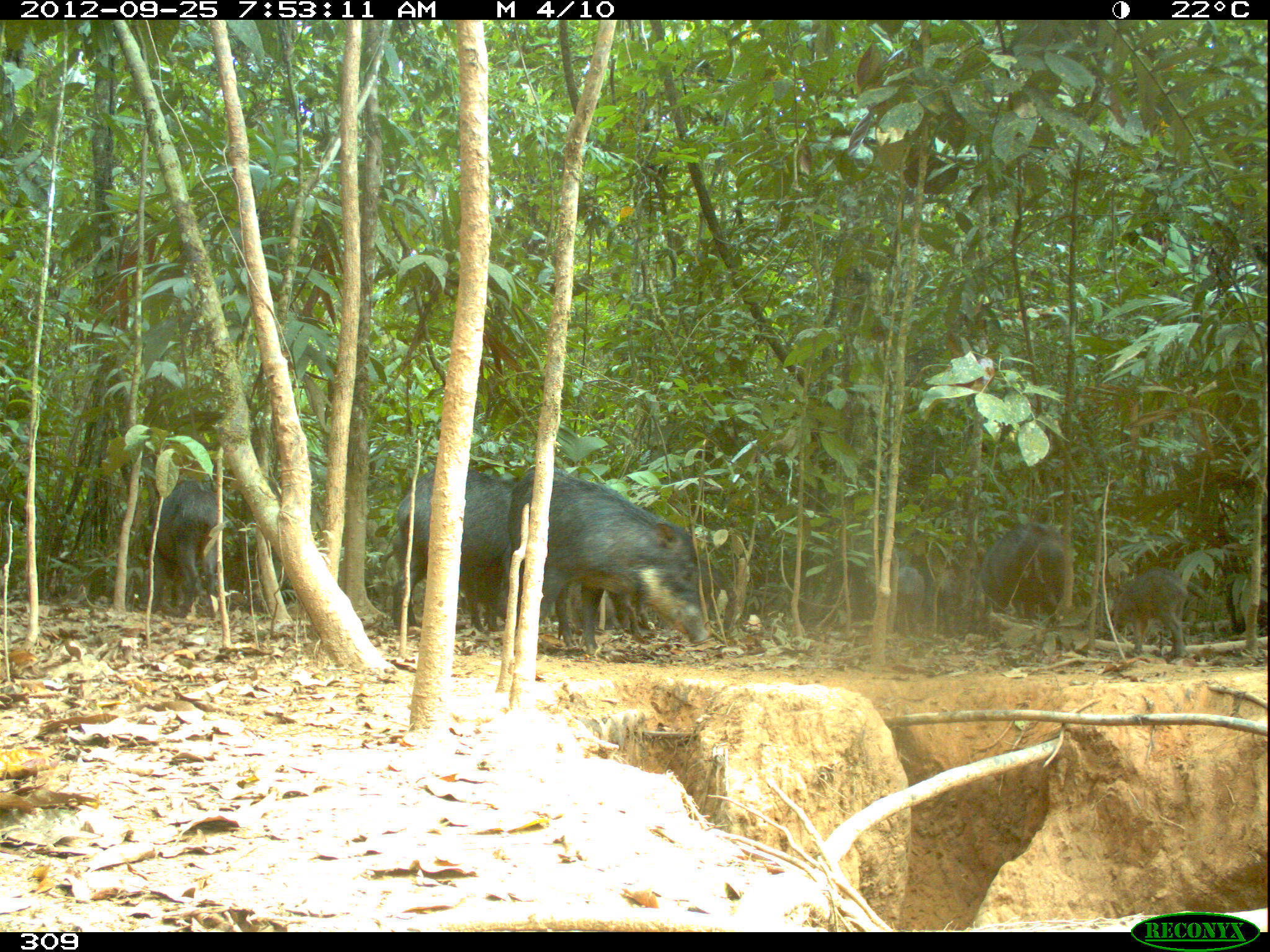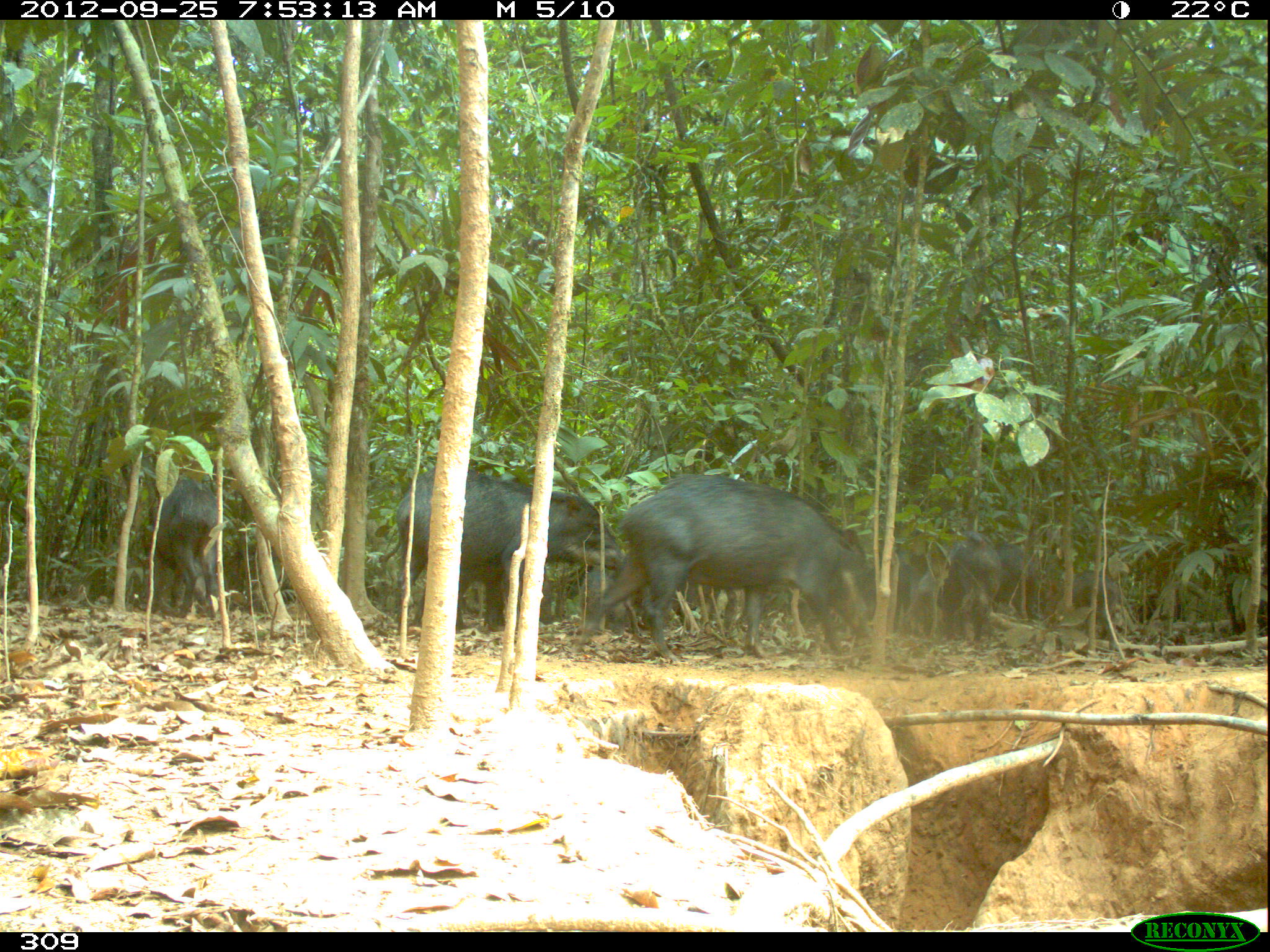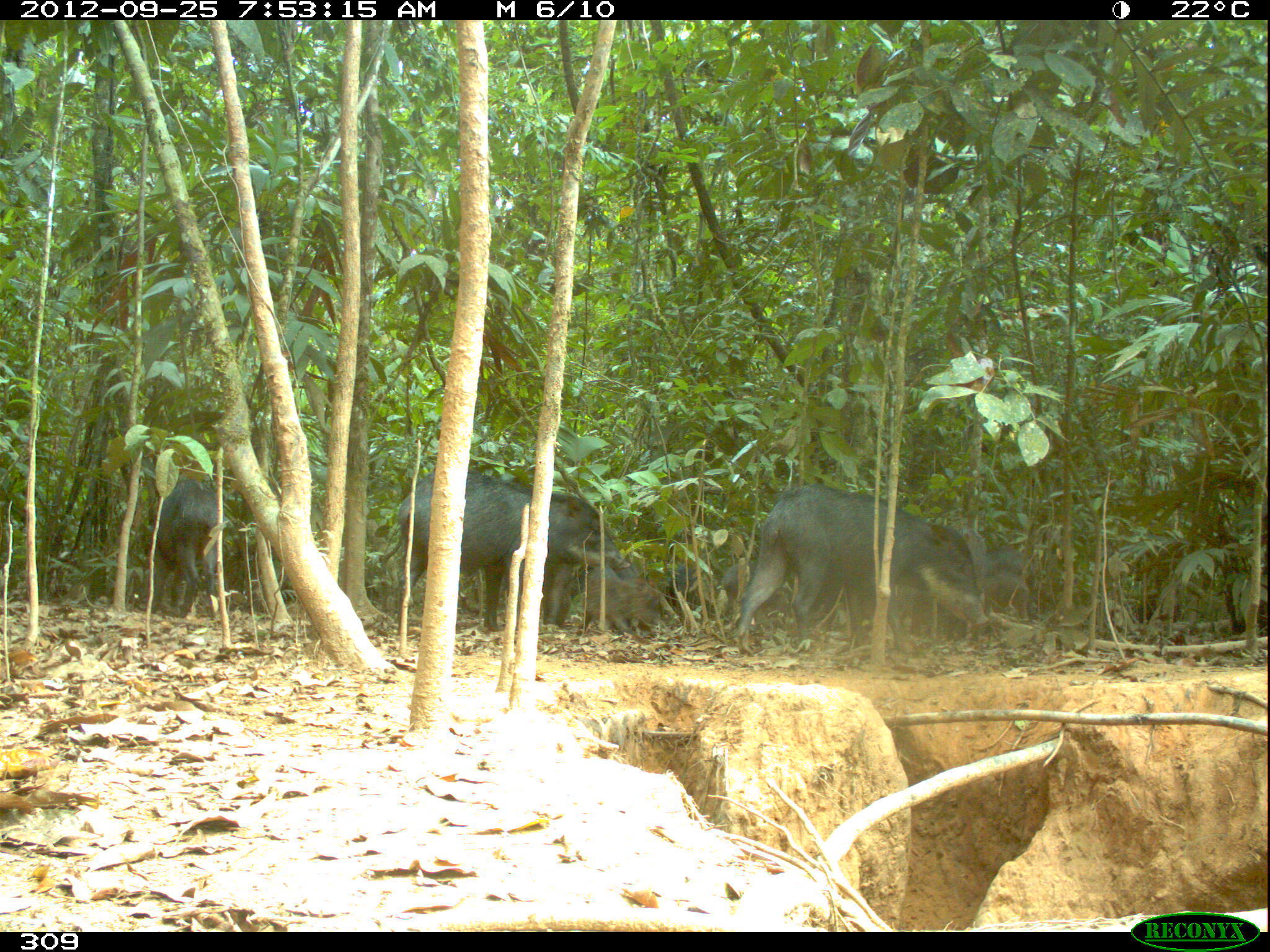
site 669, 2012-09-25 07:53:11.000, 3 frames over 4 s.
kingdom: Animalia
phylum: Chordata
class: Mammalia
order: Artiodactyla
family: Tayassuidae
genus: Tayassu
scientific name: Tayassu pecari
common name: white-lipped peccary